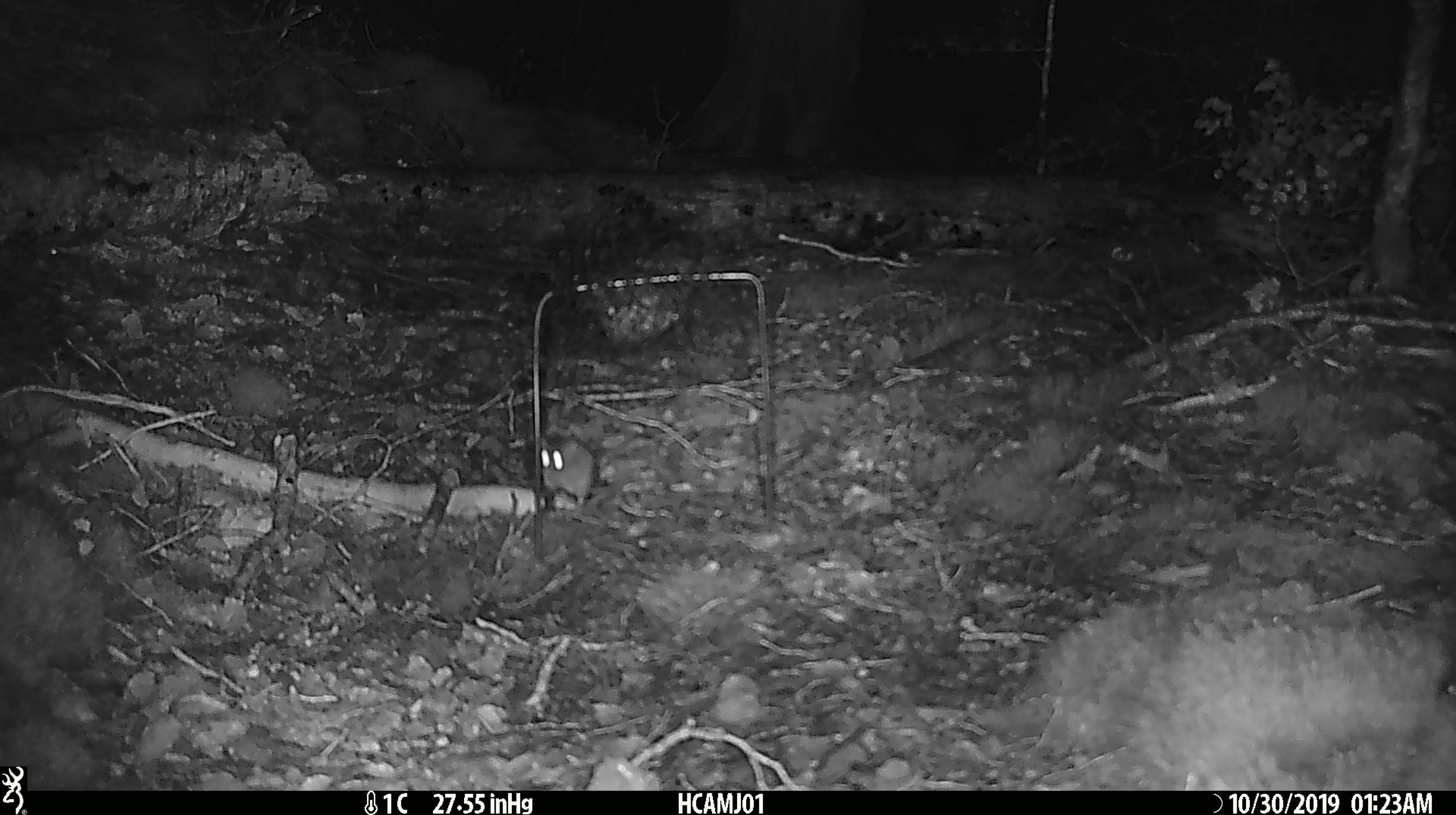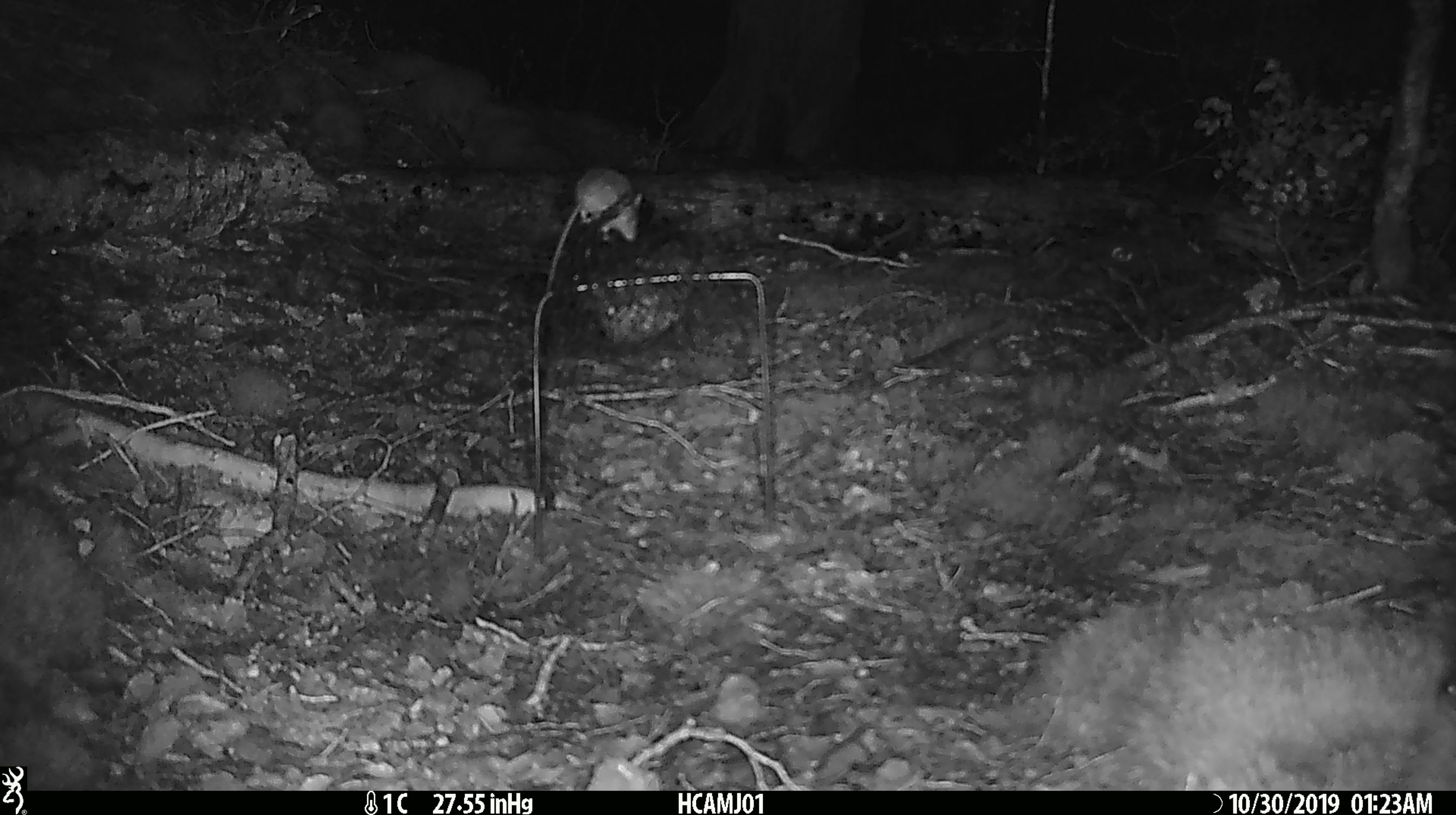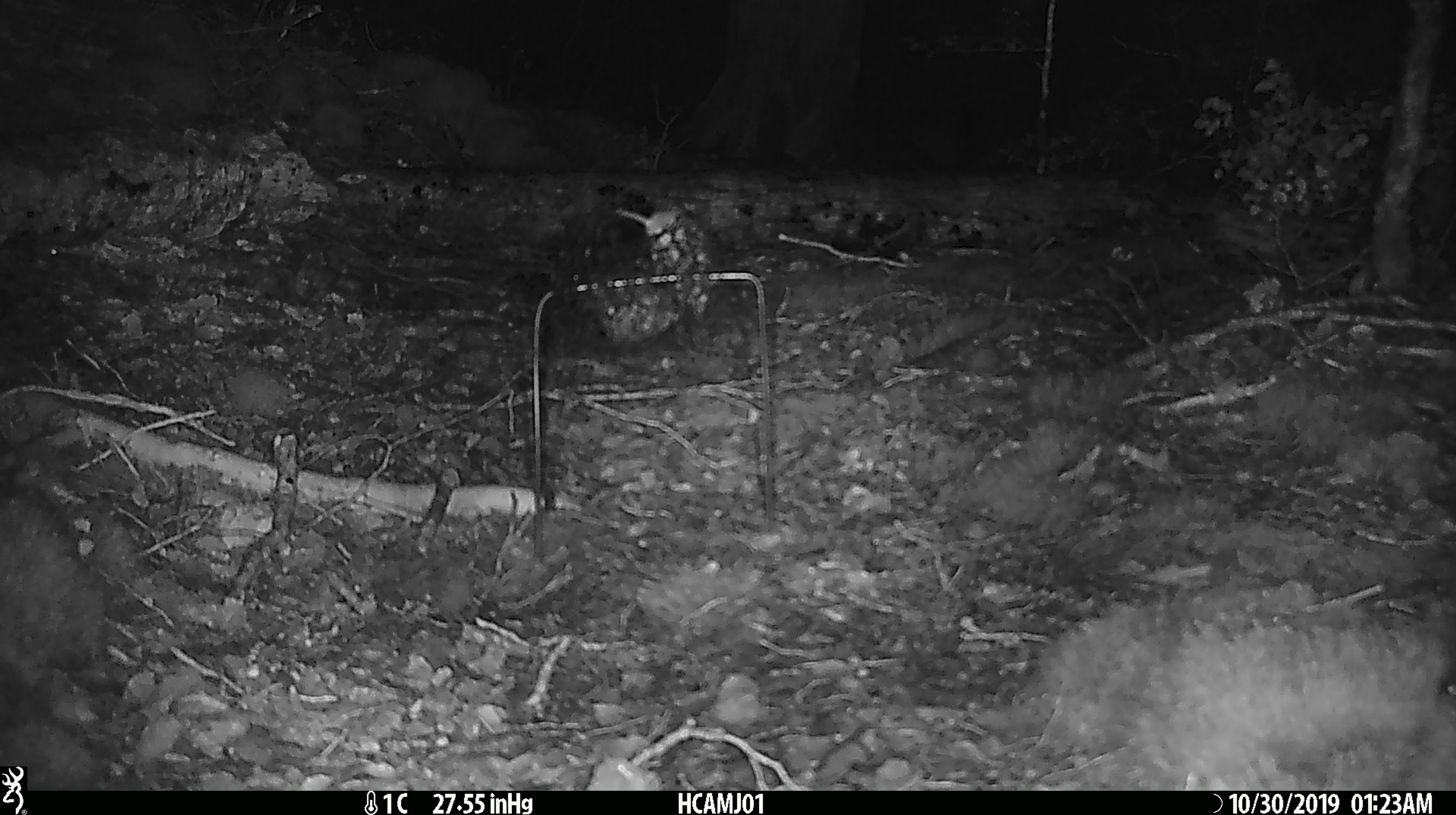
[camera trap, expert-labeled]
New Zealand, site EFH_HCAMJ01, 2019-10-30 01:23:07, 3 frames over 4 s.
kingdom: Animalia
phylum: Chordata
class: Mammalia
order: Rodentia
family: Muridae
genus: Mus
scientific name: Mus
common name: mouse